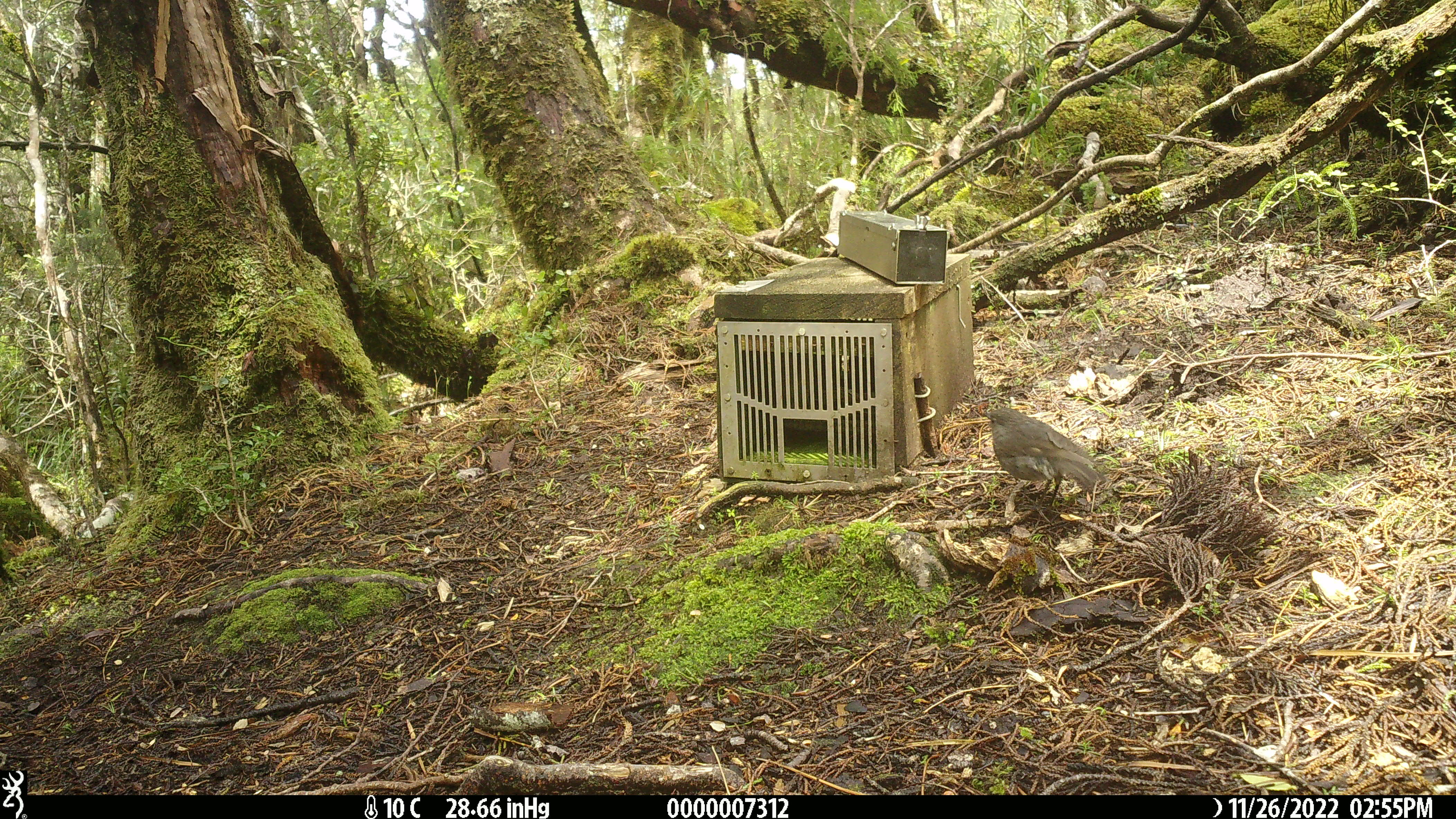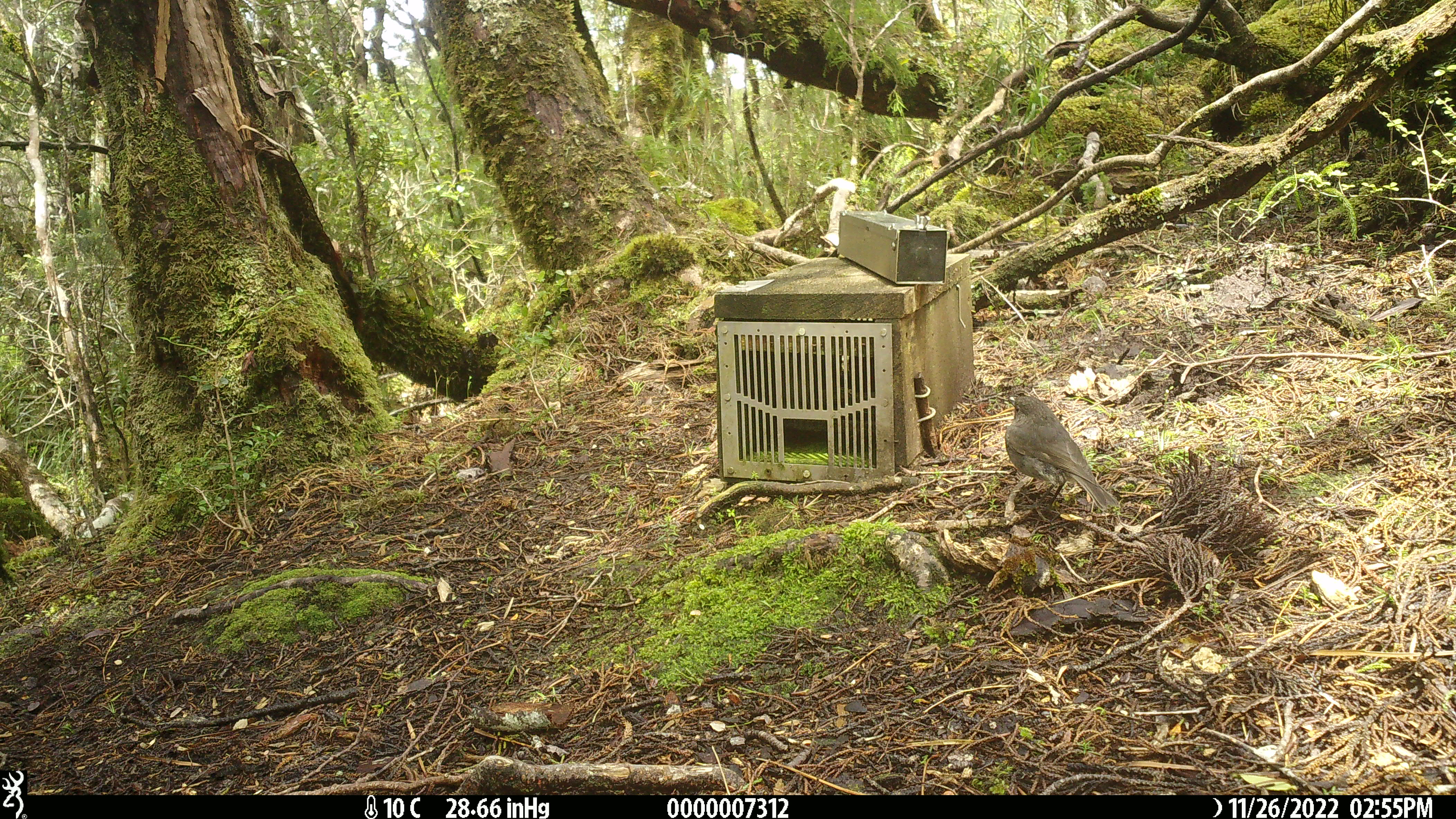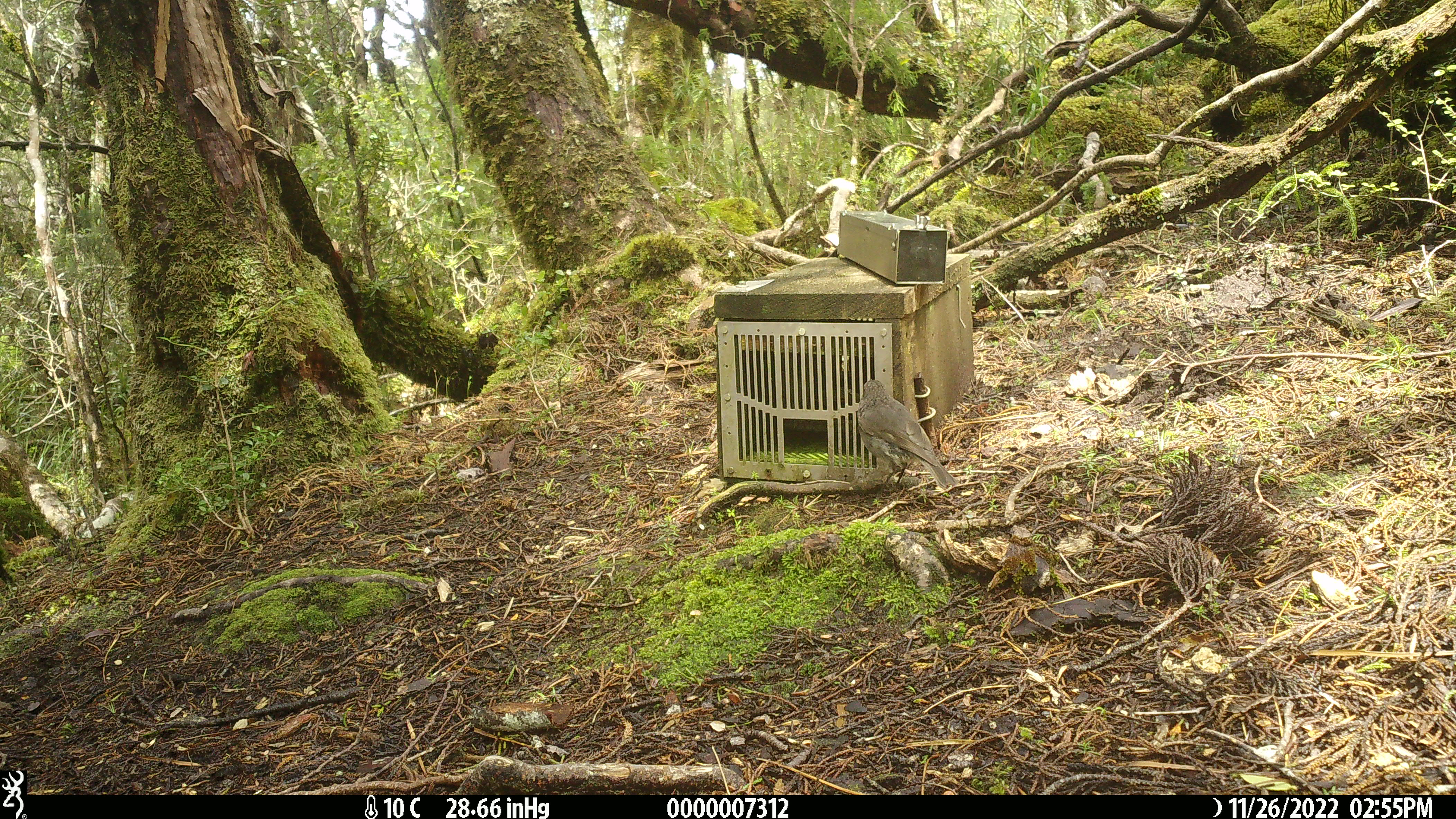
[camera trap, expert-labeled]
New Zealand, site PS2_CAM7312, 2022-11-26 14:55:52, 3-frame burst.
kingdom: Animalia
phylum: Chordata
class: Aves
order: Passeriformes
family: Petroicidae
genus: Petroica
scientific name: Petroica australis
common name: new zealand robin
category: robin